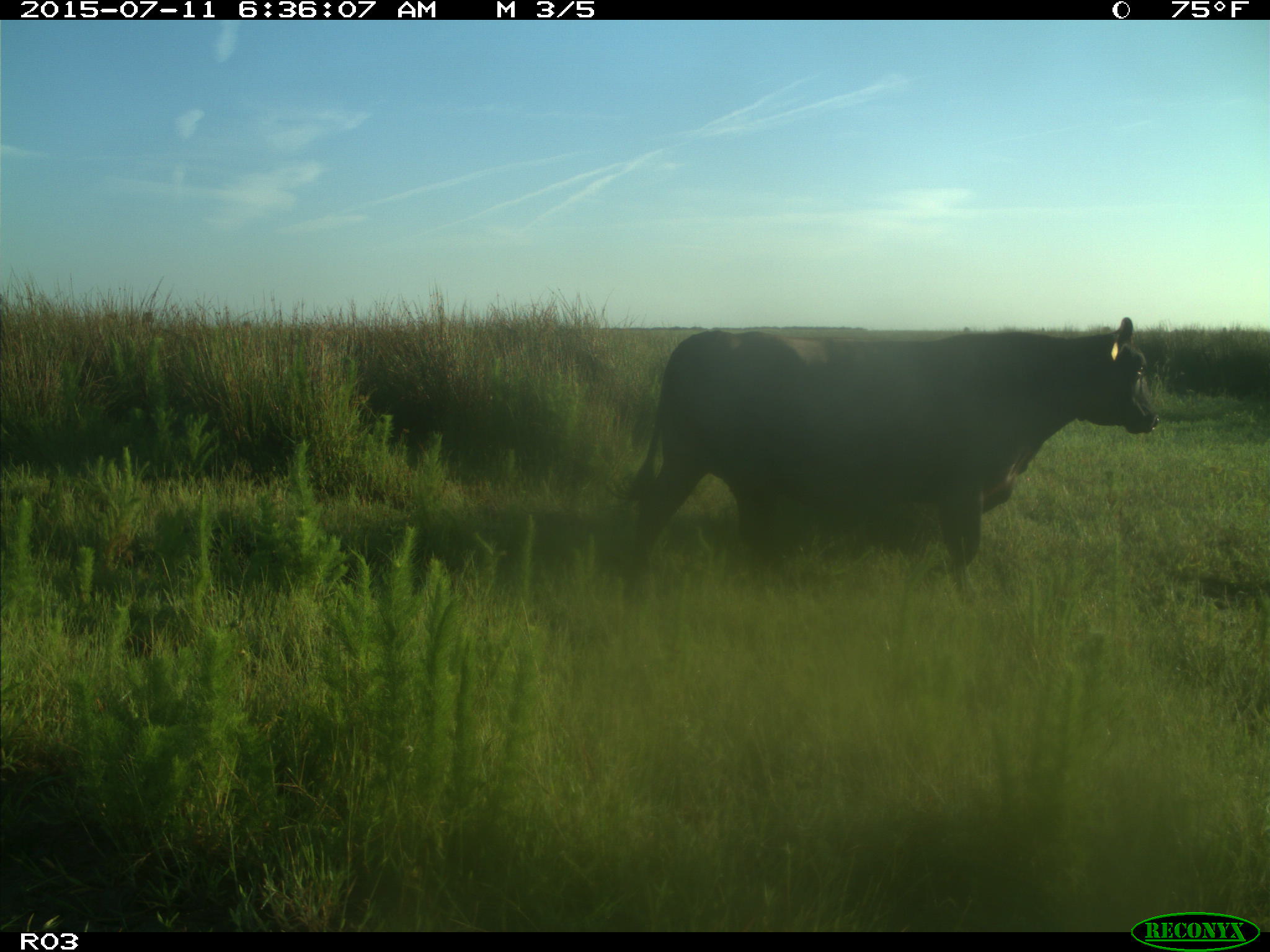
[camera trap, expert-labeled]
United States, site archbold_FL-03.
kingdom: Animalia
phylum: Chordata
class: Mammalia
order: Artiodactyla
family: Bovidae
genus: Bos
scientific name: Bos taurus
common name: domestic cow